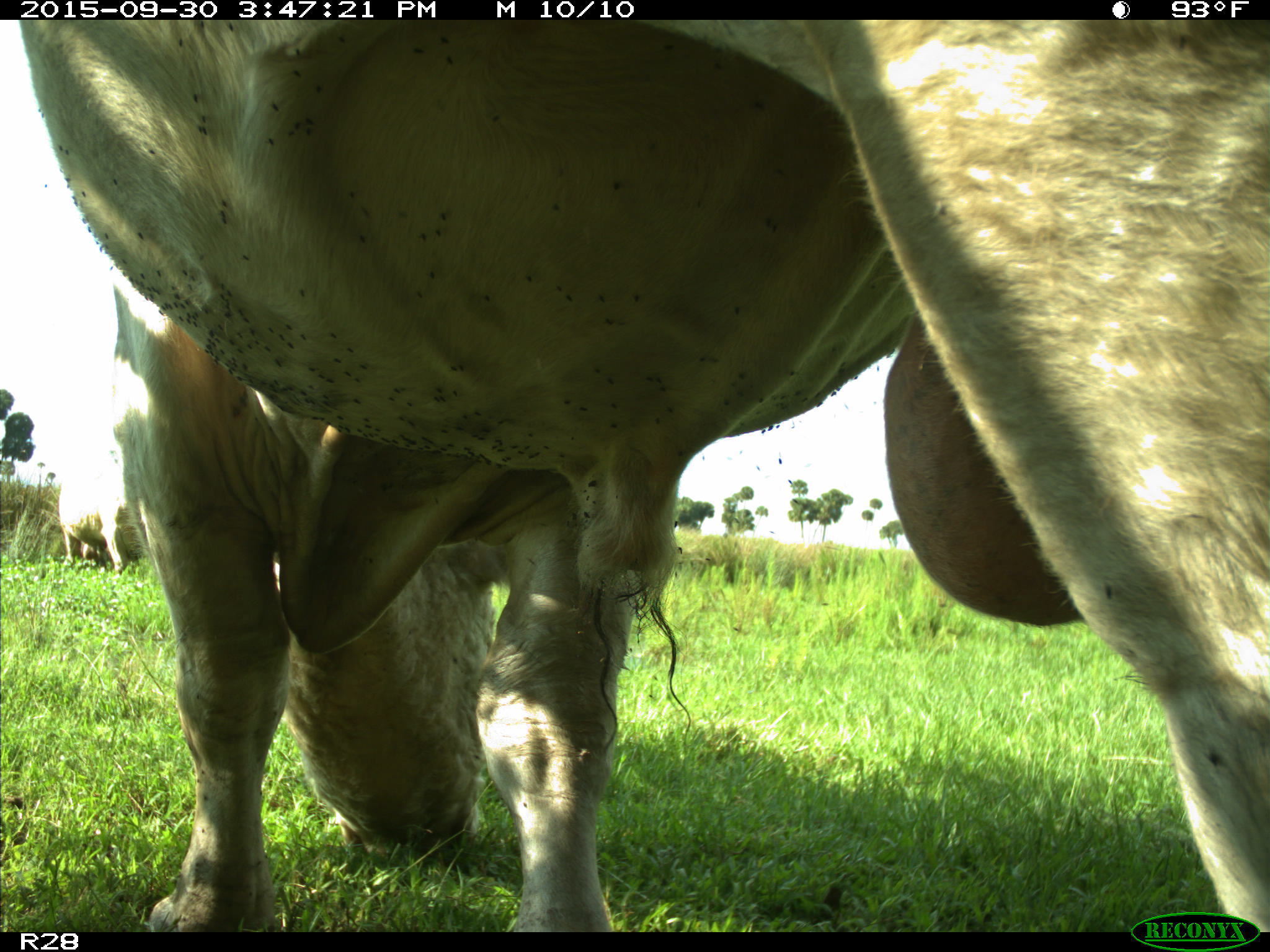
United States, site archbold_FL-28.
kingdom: Animalia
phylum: Chordata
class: Mammalia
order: Artiodactyla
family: Bovidae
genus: Bos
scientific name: Bos taurus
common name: domestic cow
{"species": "Bos taurus (domestic cow)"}